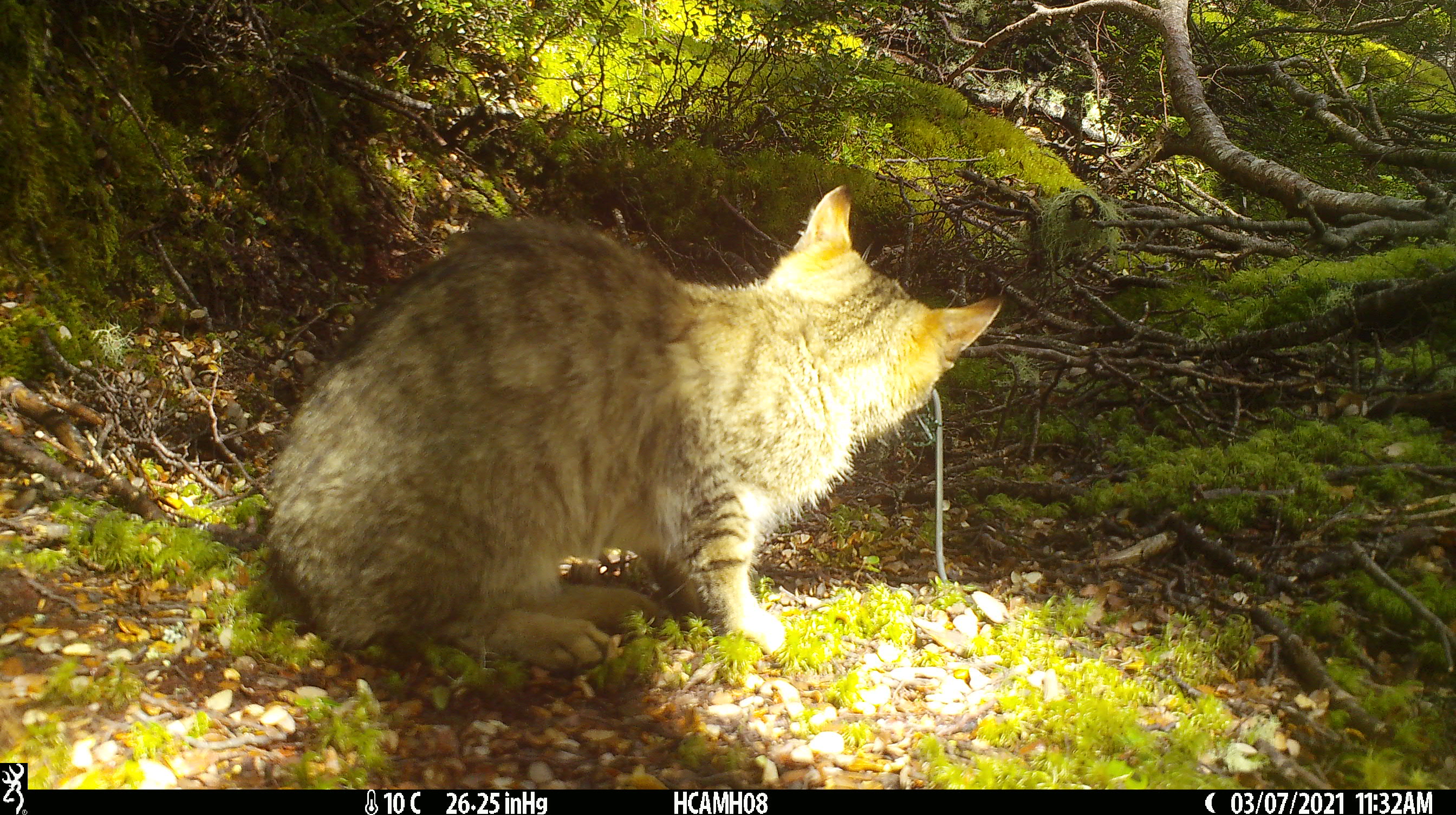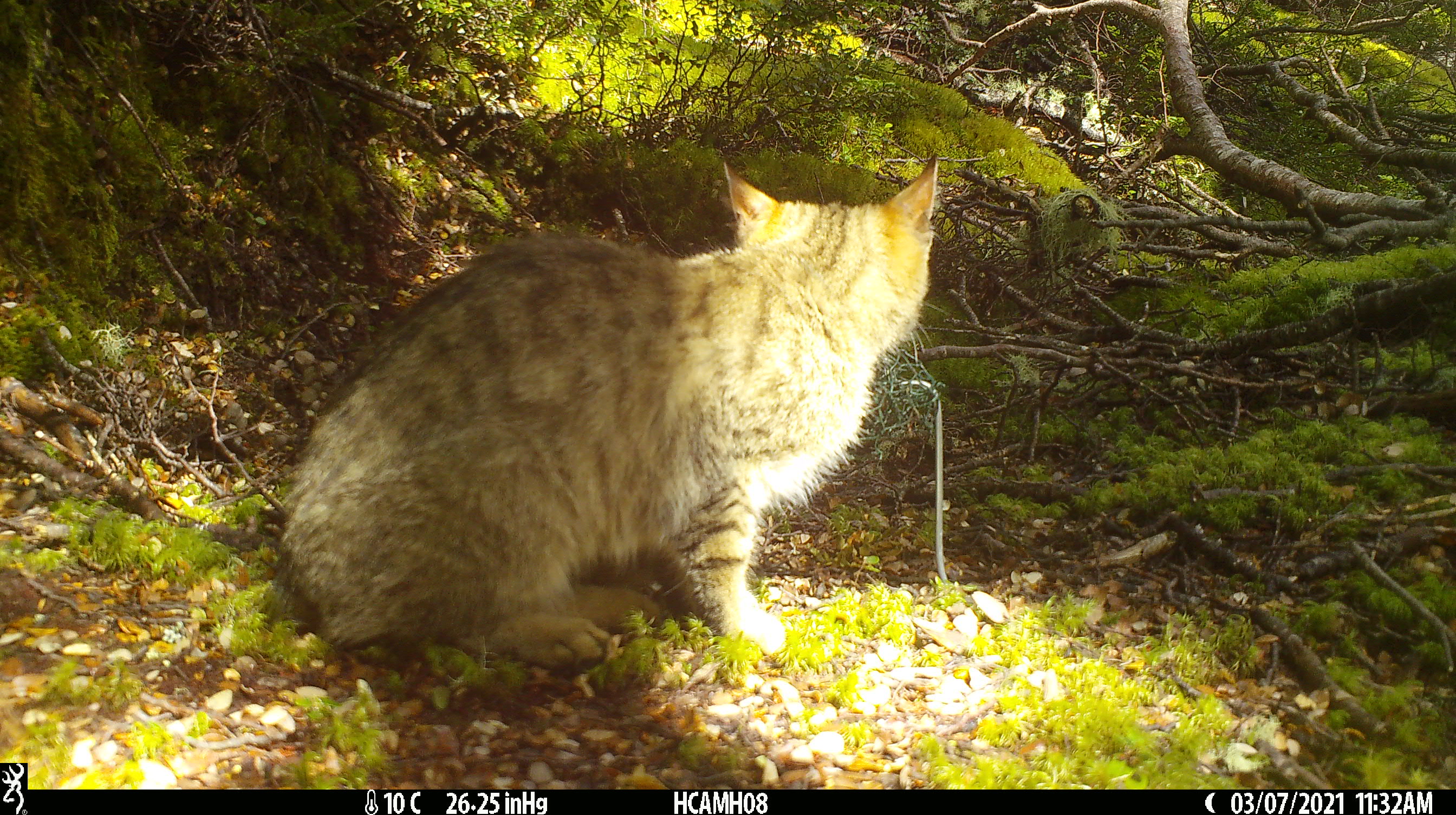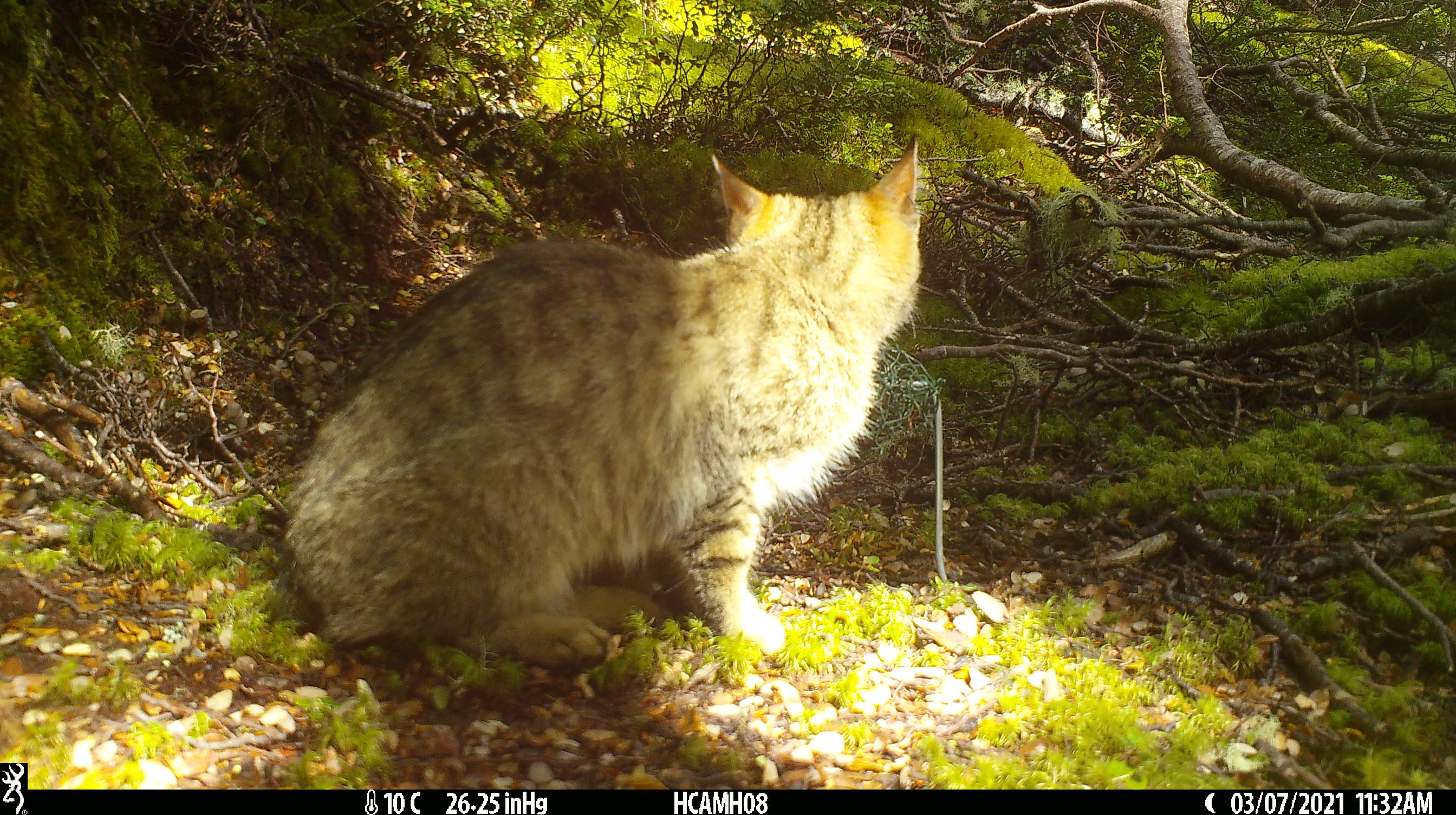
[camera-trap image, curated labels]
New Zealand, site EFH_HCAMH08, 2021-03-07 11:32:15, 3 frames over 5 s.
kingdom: Animalia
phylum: Chordata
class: Mammalia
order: Carnivora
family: Felidae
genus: Felis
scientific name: Felis catus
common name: domestic cat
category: cat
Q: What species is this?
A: Cat (domestic cat) (Felis catus).